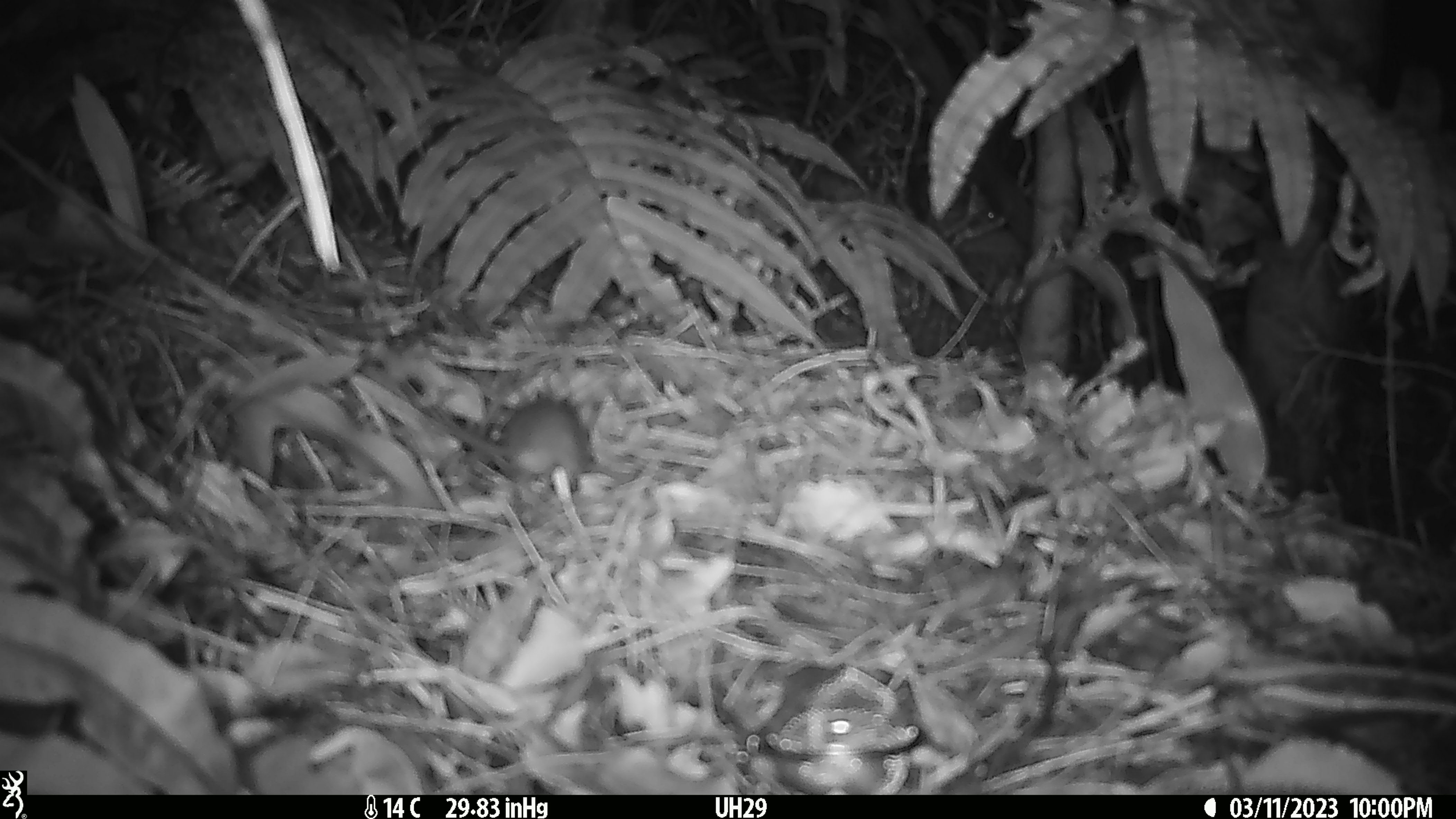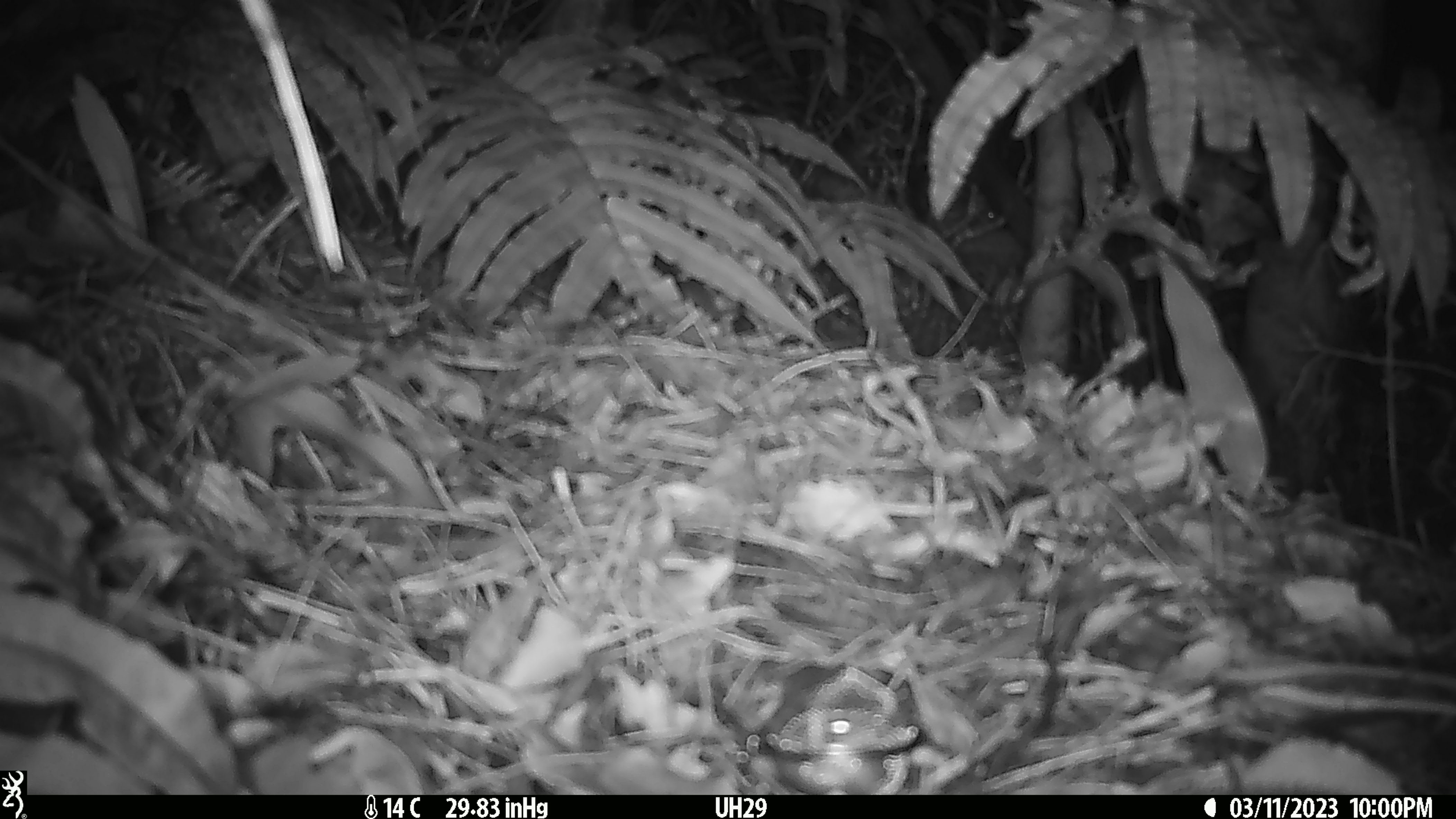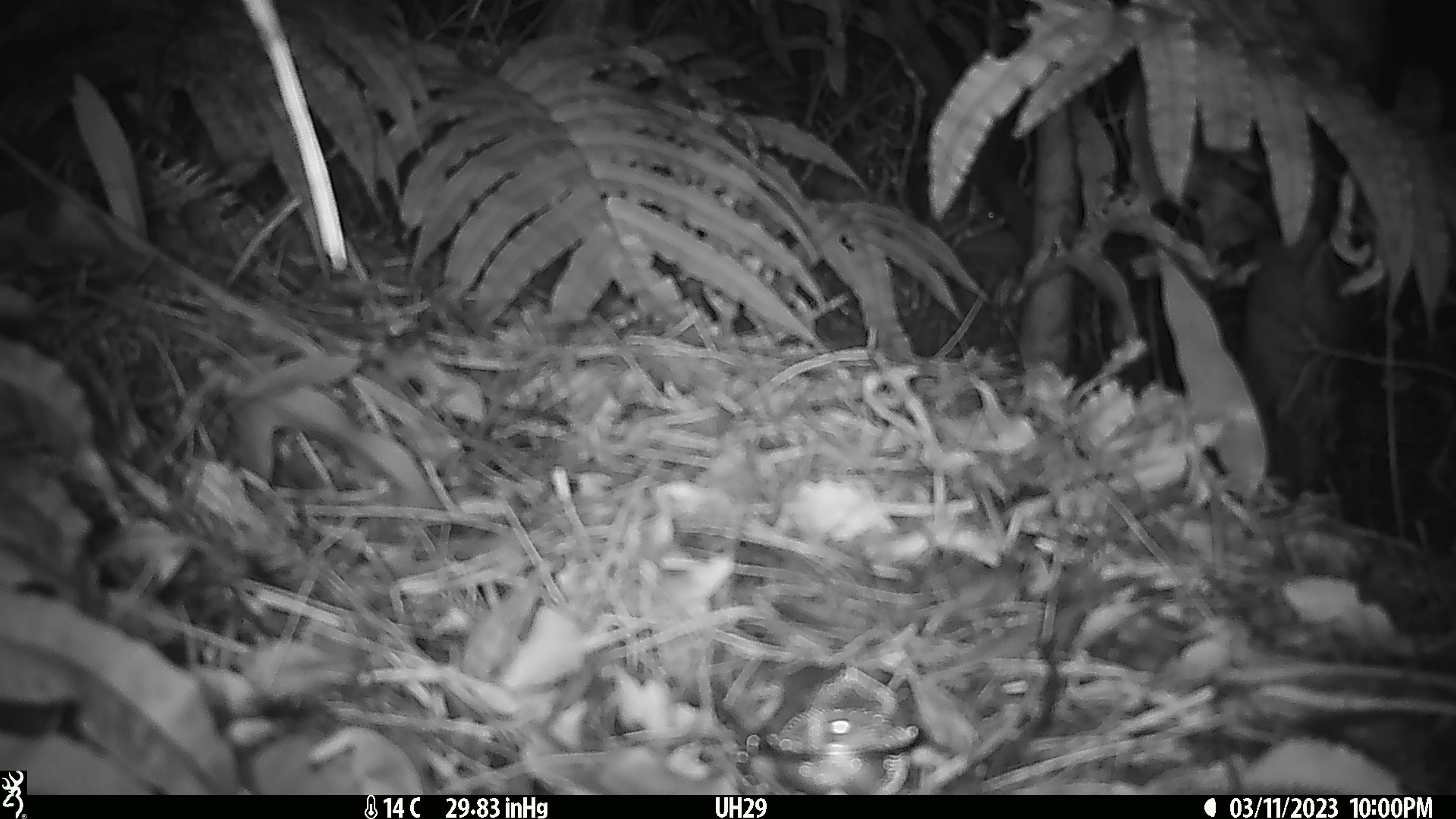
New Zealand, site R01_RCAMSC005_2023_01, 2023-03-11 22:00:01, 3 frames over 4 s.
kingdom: Animalia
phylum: Chordata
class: Mammalia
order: Rodentia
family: Muridae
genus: Mus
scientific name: Mus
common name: mouse